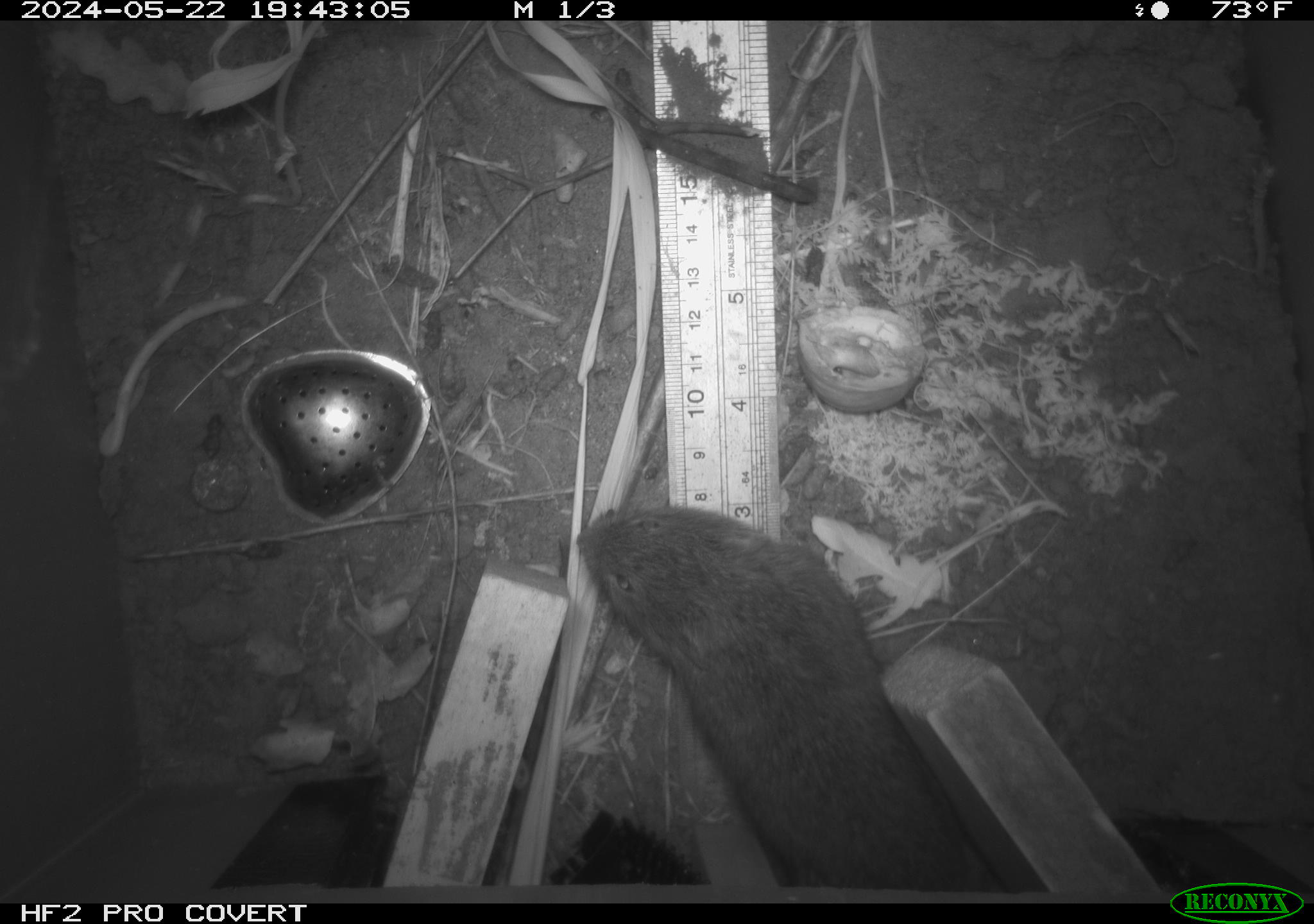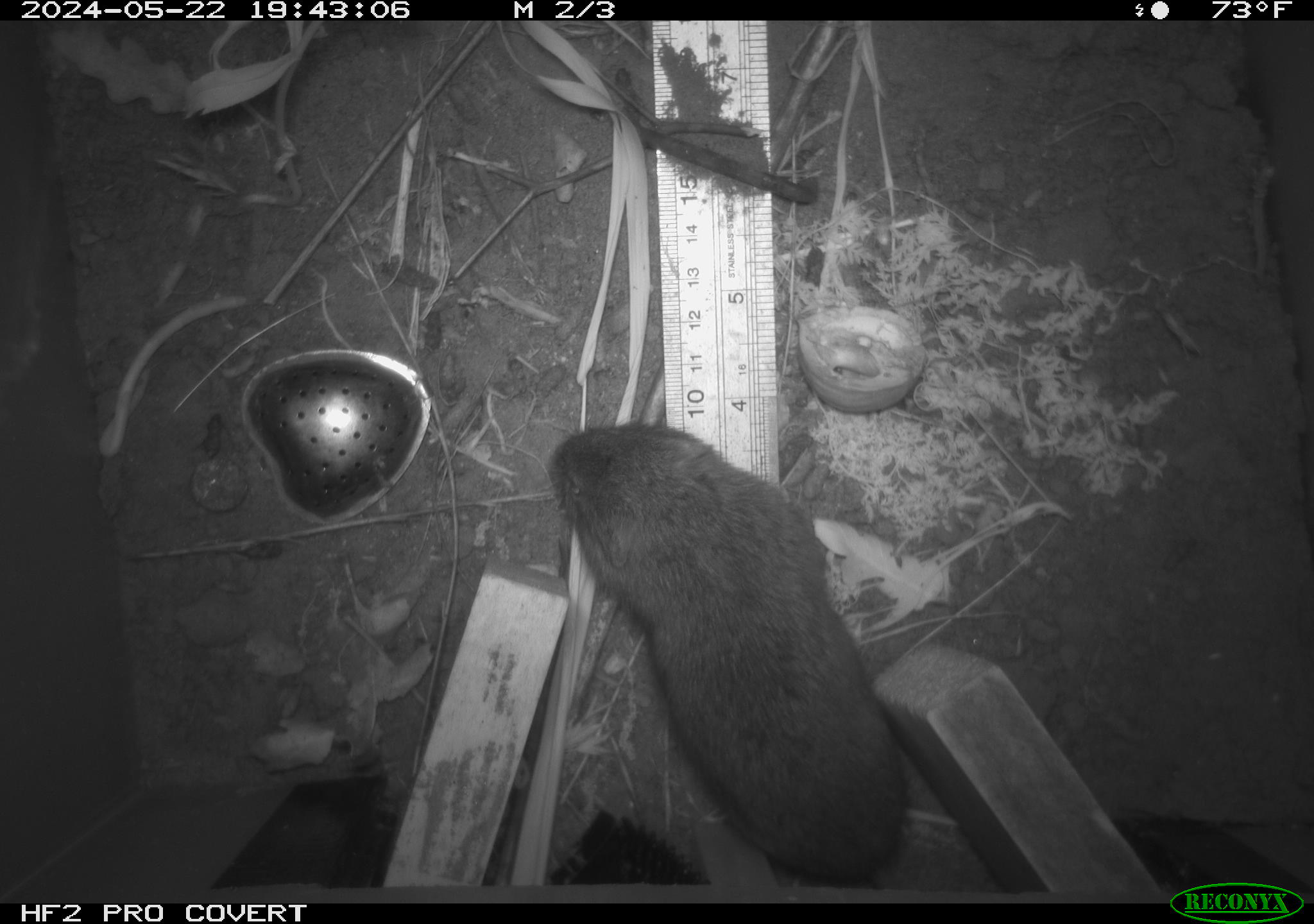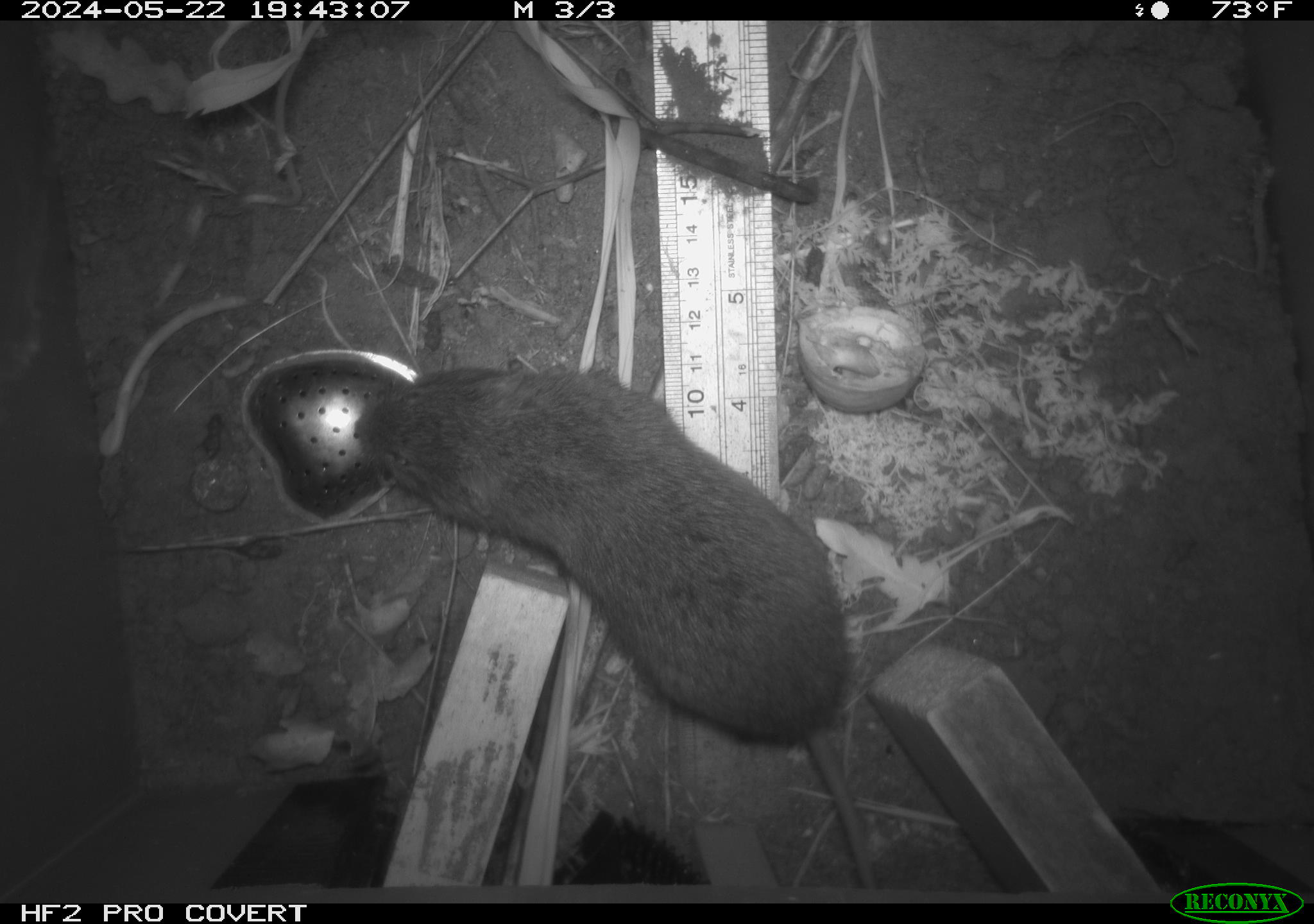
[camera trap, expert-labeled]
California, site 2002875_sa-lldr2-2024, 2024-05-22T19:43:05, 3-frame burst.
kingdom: Animalia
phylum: Chordata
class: Mammalia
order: Rodentia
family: Cricetidae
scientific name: Arvicolinae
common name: voles, lemmings, and muskrats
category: arvicolinae subfamily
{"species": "arvicolinae subfamily (voles, lemmings, and muskrats) (Arvicolinae)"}